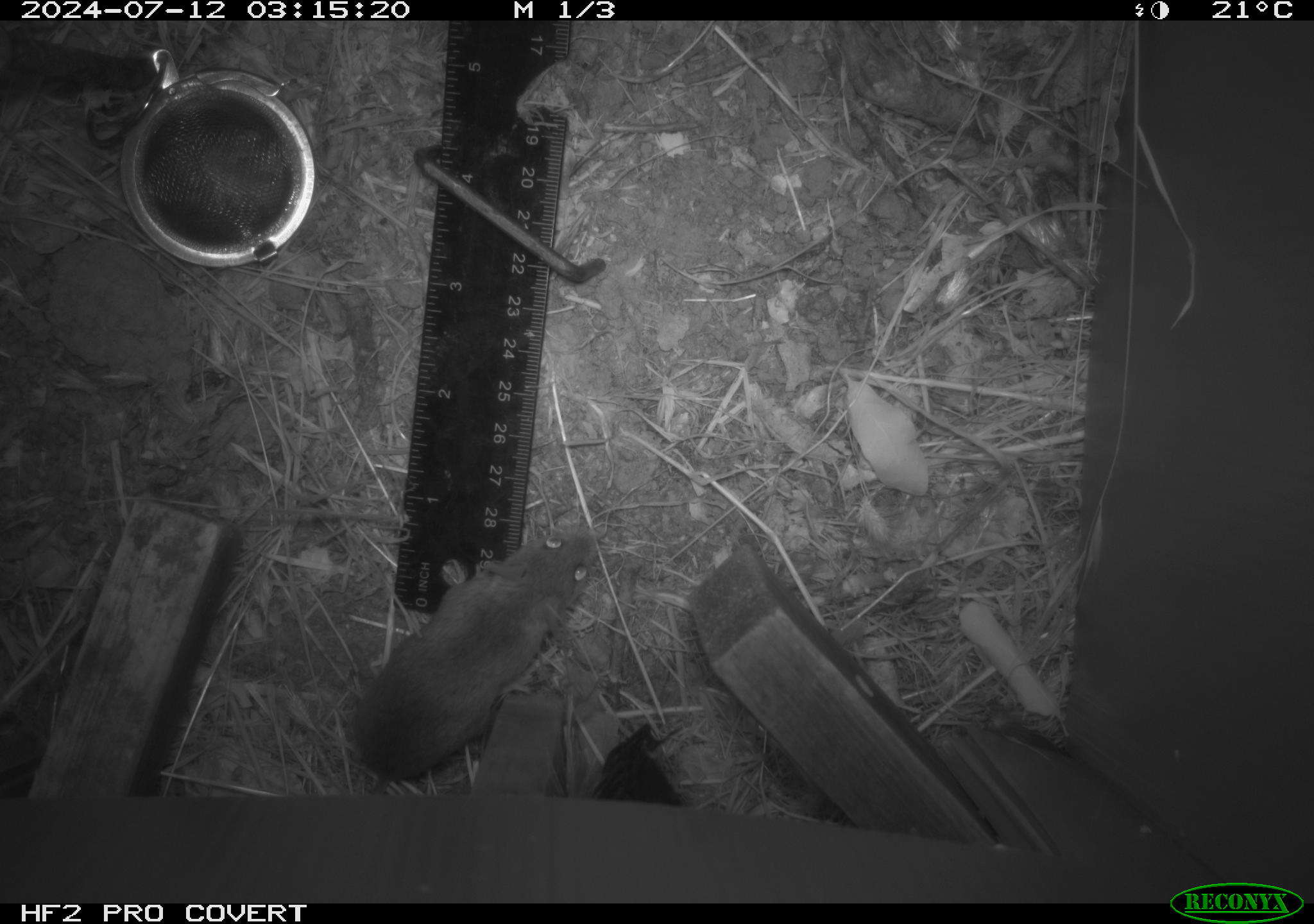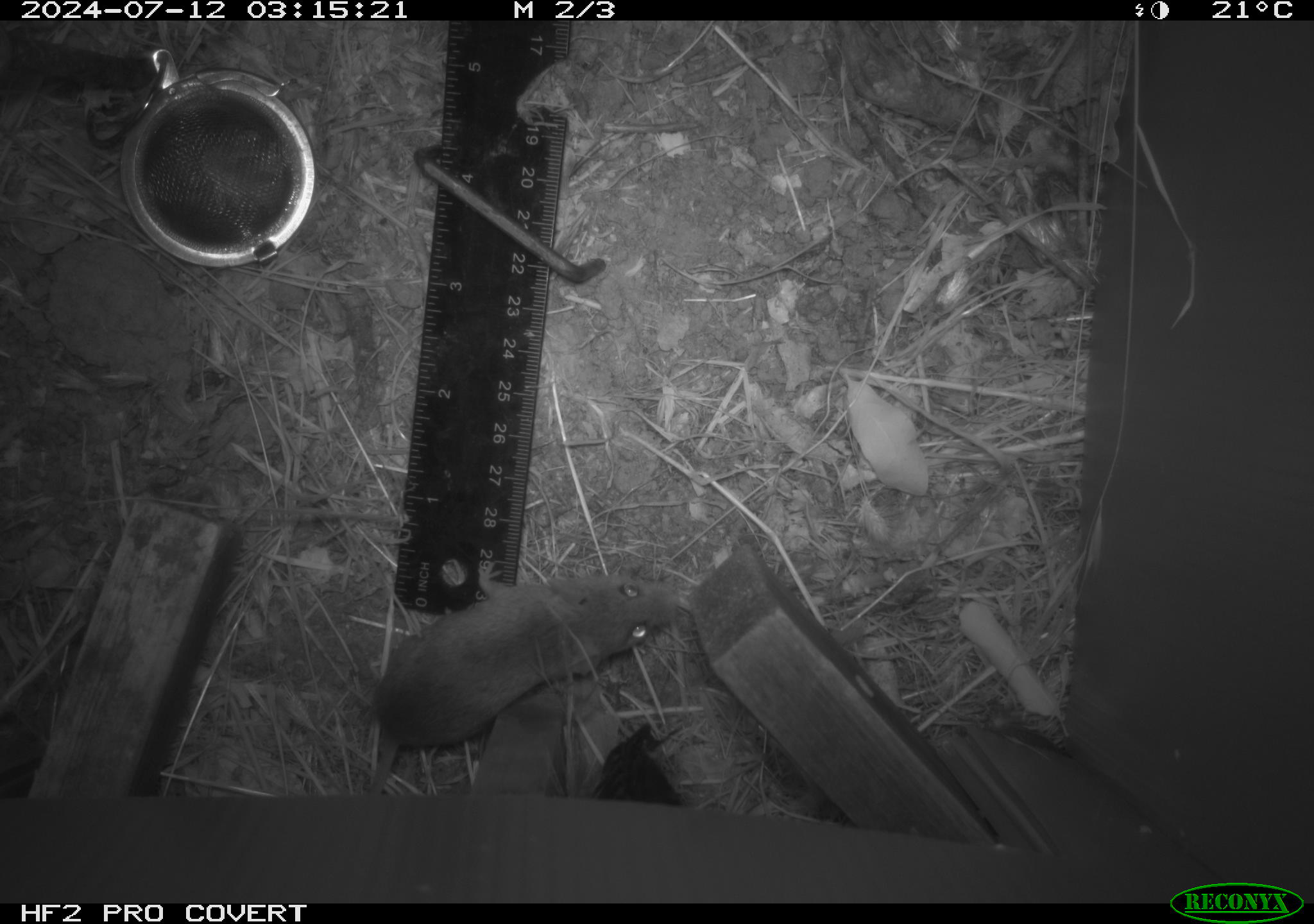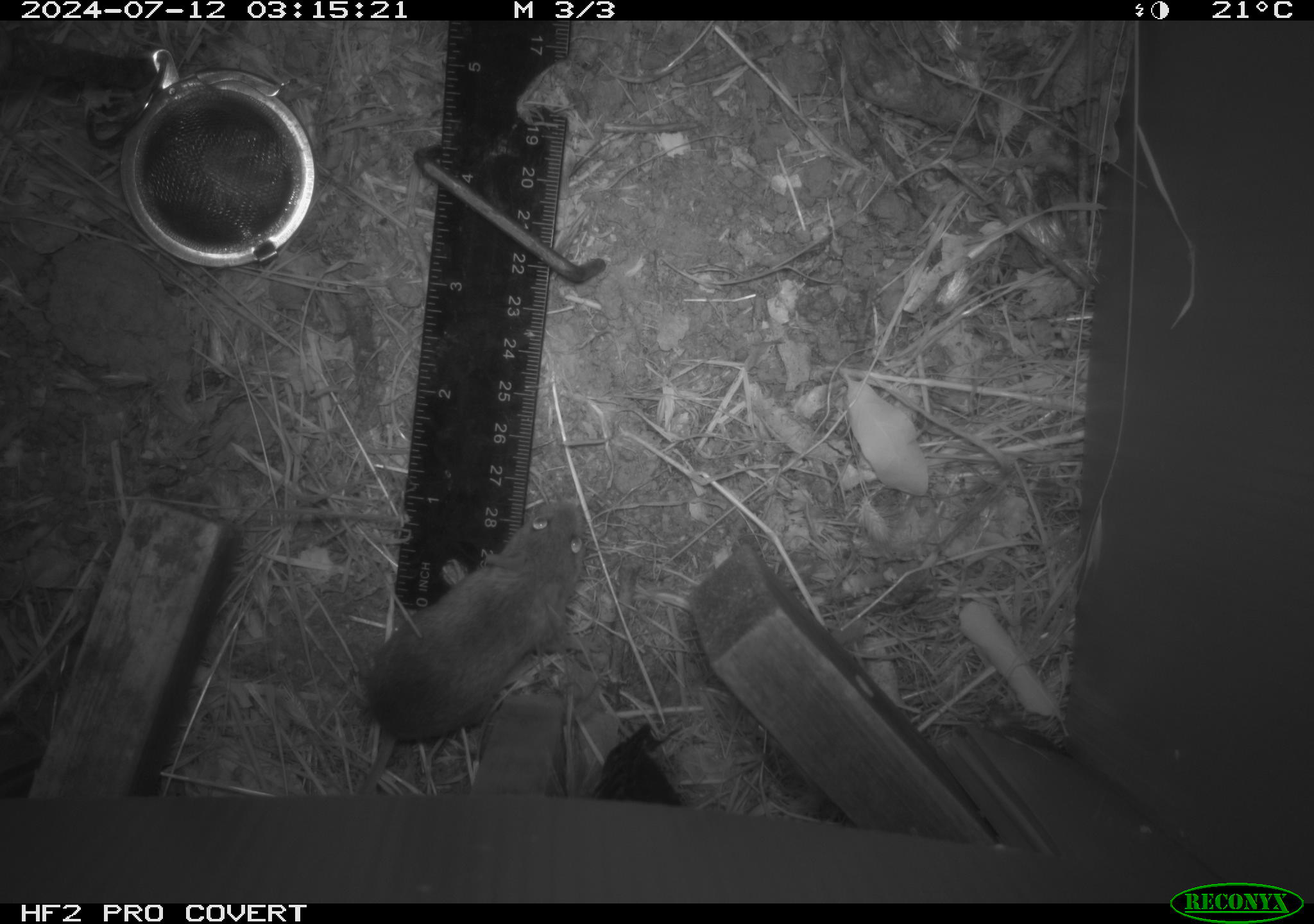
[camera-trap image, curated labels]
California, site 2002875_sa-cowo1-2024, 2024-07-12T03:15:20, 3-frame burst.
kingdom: Animalia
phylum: Chordata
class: Mammalia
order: Rodentia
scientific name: Rodentia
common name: mouse species